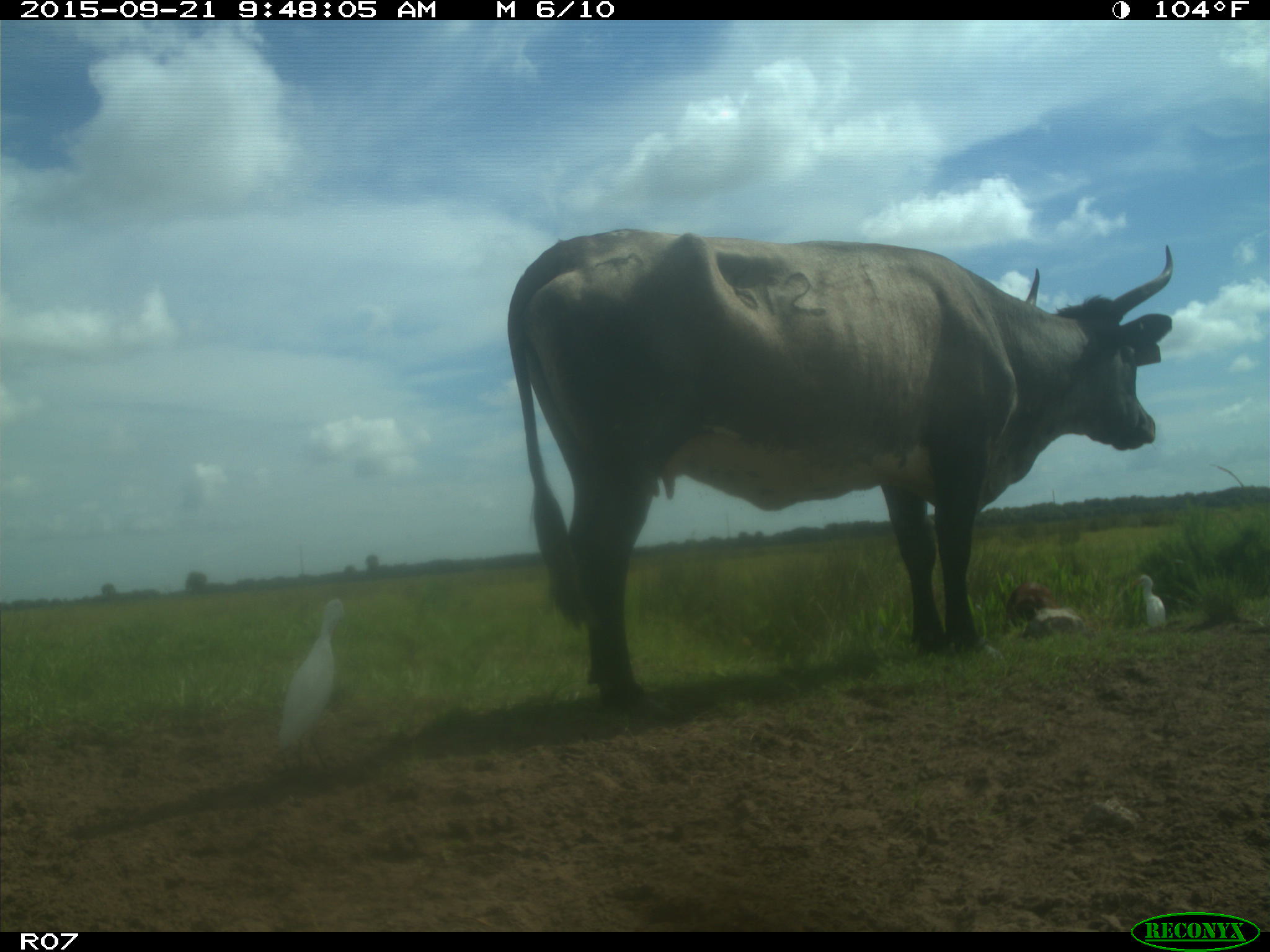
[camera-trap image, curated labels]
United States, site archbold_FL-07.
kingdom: Animalia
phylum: Chordata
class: Mammalia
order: Artiodactyla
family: Bovidae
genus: Bos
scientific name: Bos taurus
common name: domestic cow